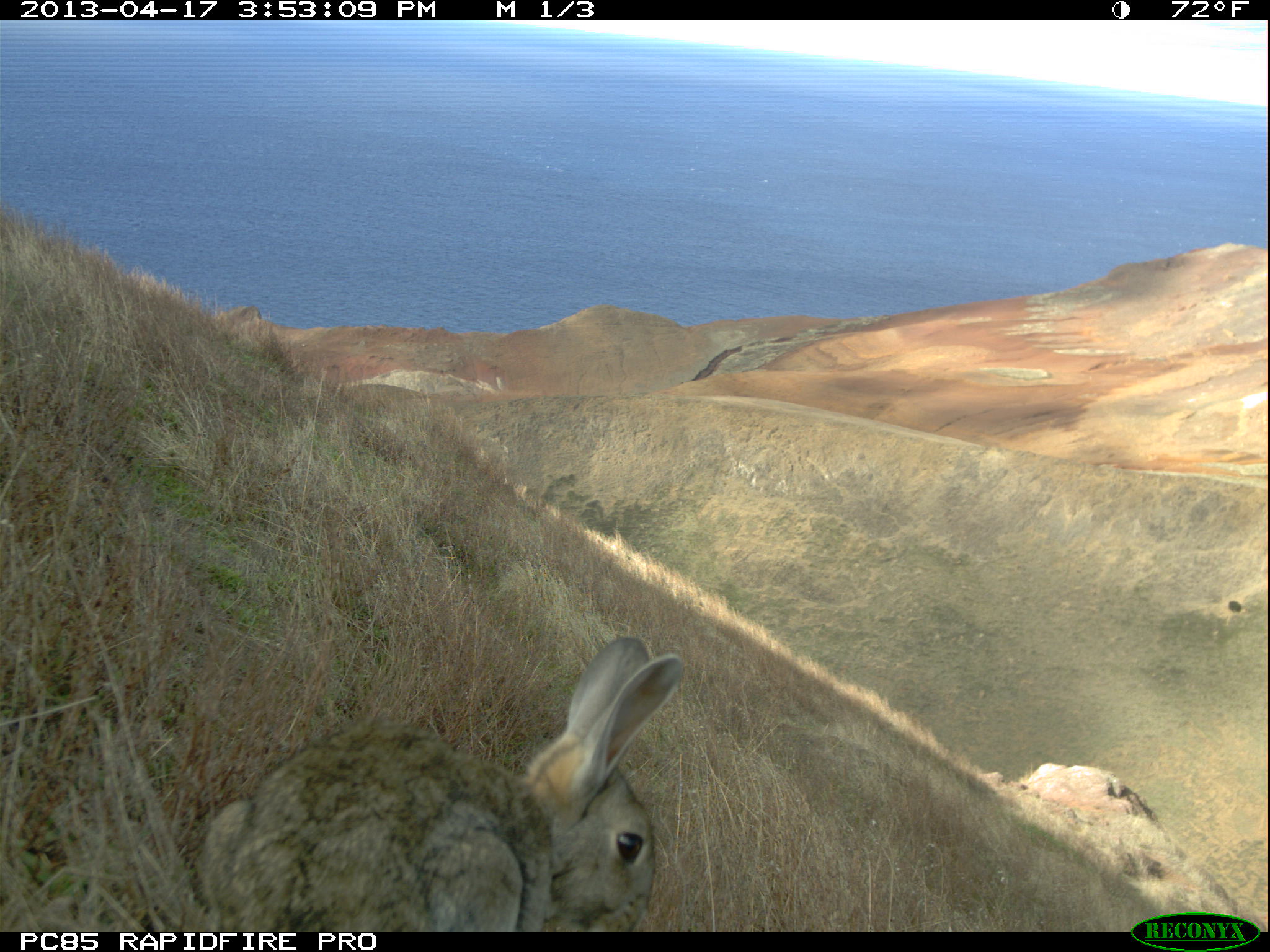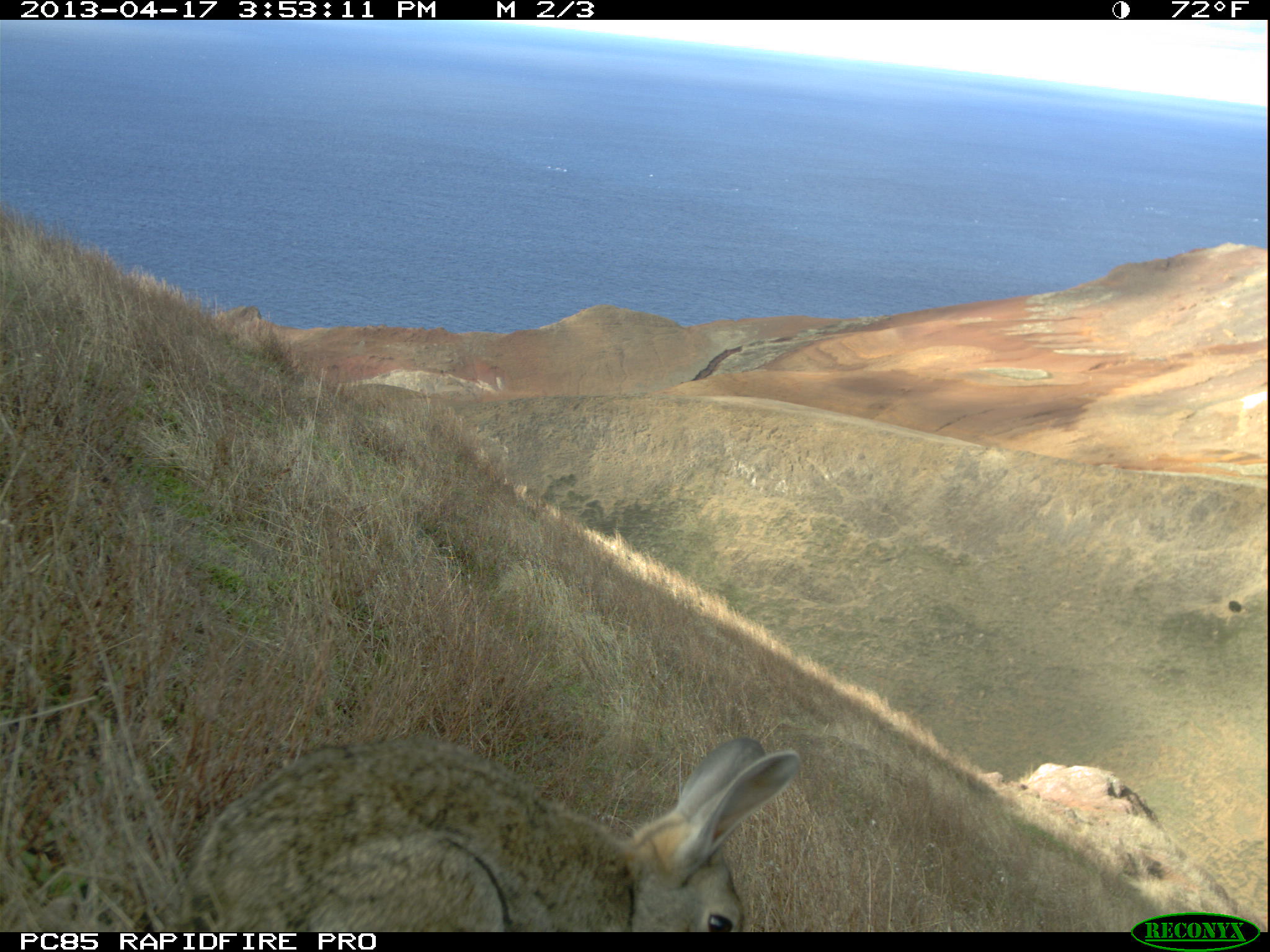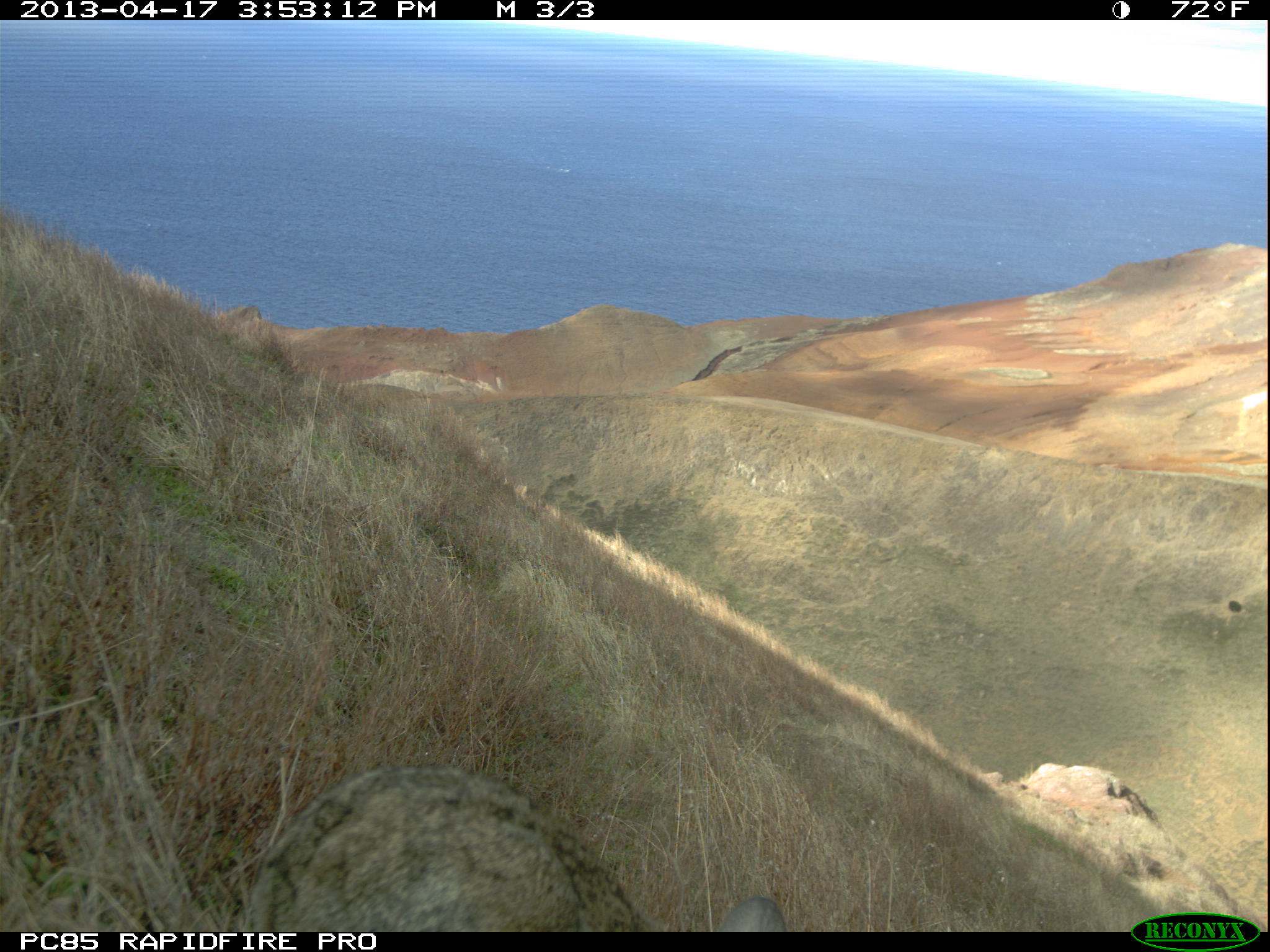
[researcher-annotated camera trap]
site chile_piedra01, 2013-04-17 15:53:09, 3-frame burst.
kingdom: Animalia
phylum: Chordata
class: Mammalia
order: Lagomorpha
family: Leporidae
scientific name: Leporidae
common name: rabbits and hares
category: rabbit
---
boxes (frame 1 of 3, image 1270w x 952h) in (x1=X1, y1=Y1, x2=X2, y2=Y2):
rabbit: (x1=183, y1=635, x2=685, y2=933)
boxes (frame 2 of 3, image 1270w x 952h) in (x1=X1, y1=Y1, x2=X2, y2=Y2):
rabbit: (x1=169, y1=731, x2=806, y2=931)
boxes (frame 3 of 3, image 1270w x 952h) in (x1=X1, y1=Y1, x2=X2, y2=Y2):
rabbit: (x1=231, y1=760, x2=783, y2=933)